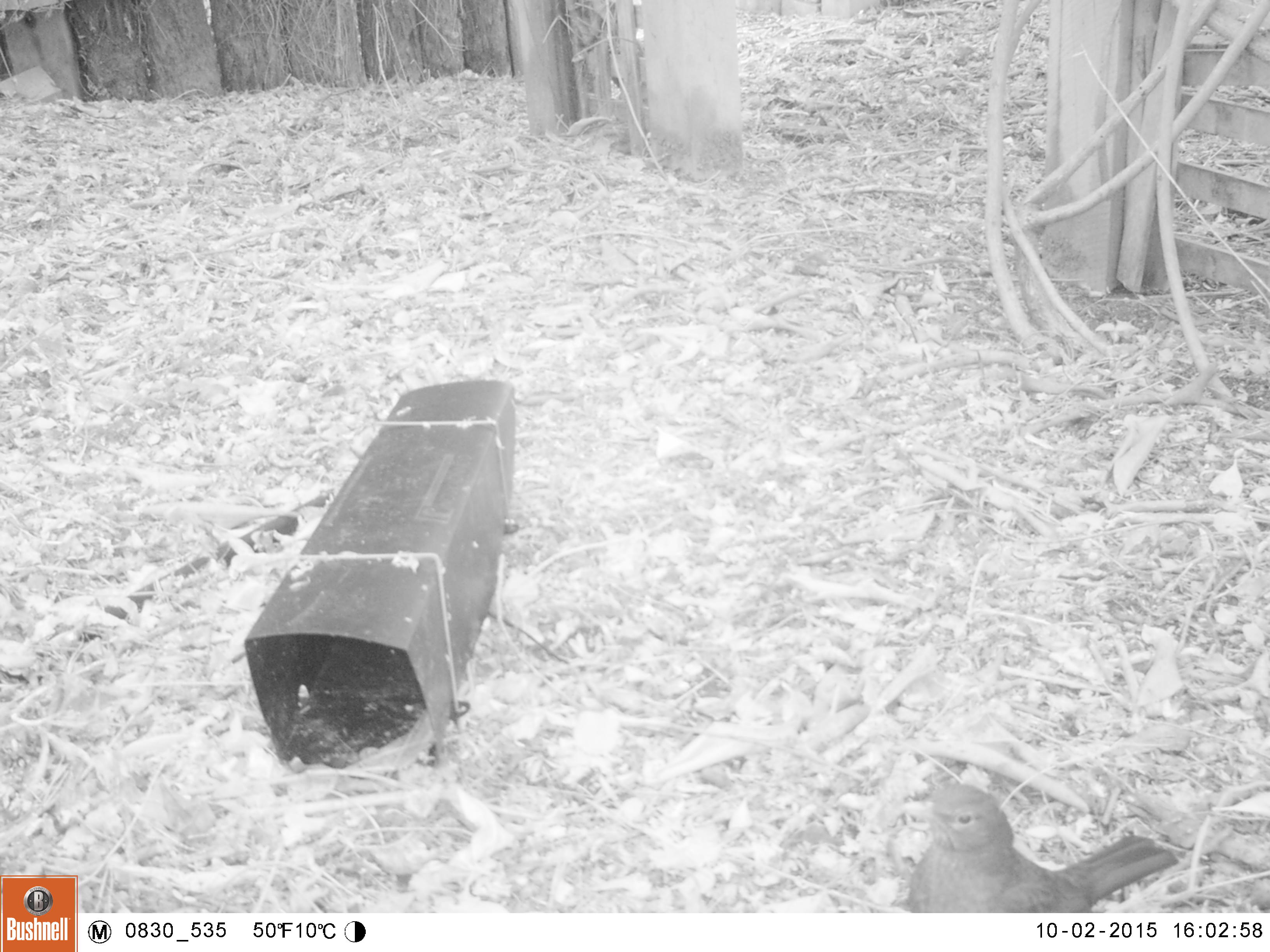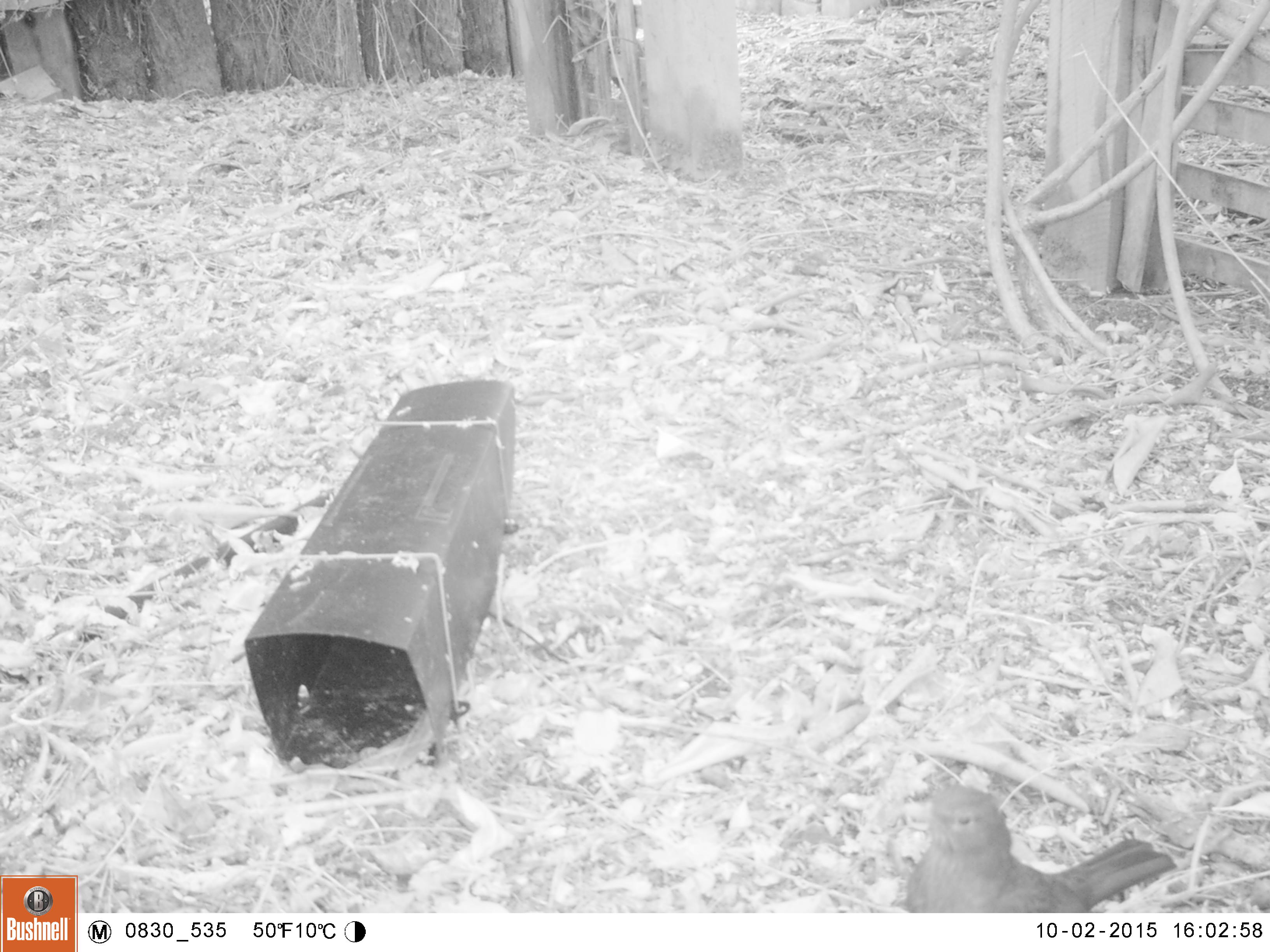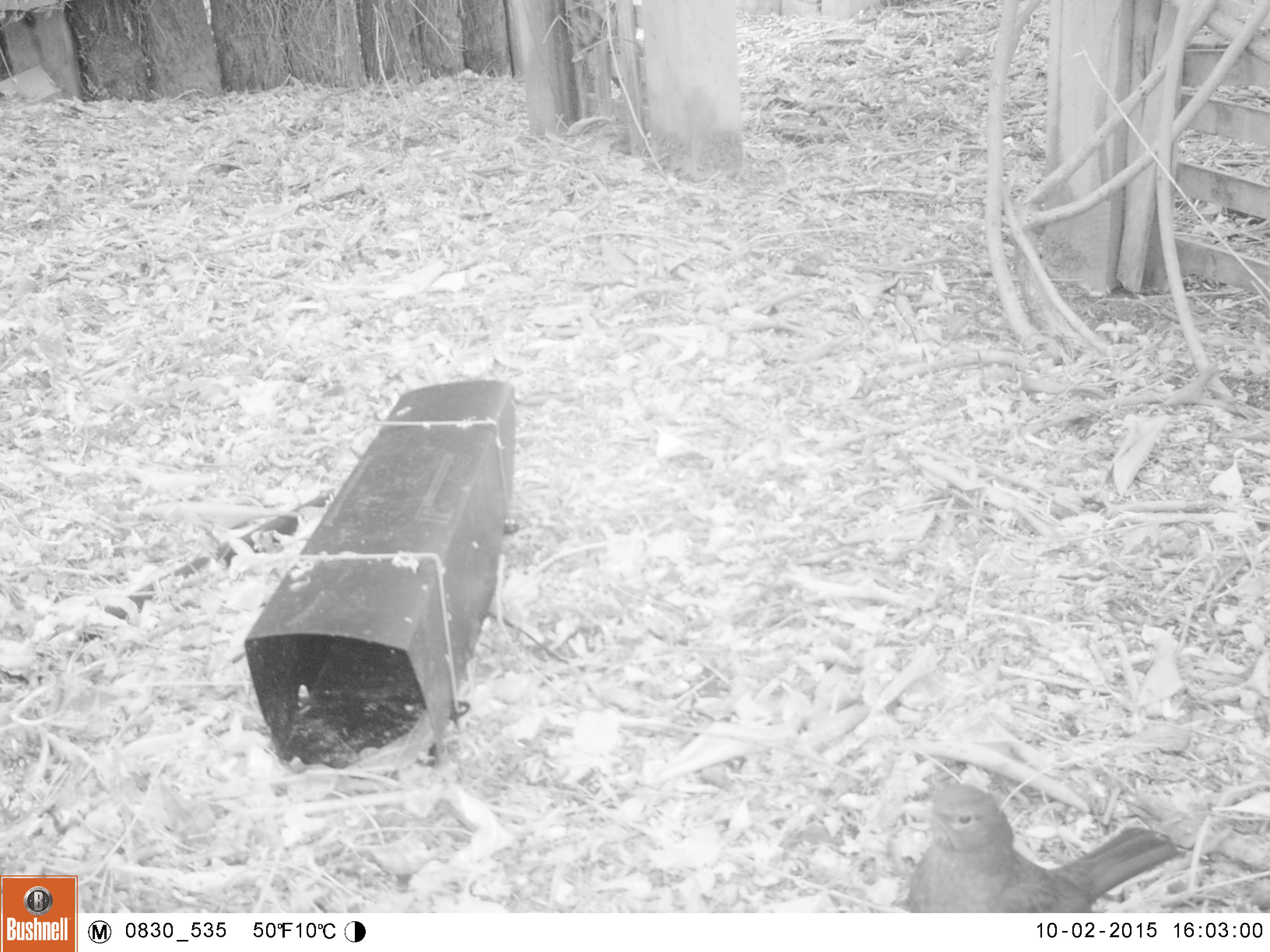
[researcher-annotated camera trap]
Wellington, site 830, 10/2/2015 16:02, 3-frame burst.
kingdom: Animalia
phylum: Chordata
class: Aves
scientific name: Aves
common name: bird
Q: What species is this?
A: Bird (Aves).